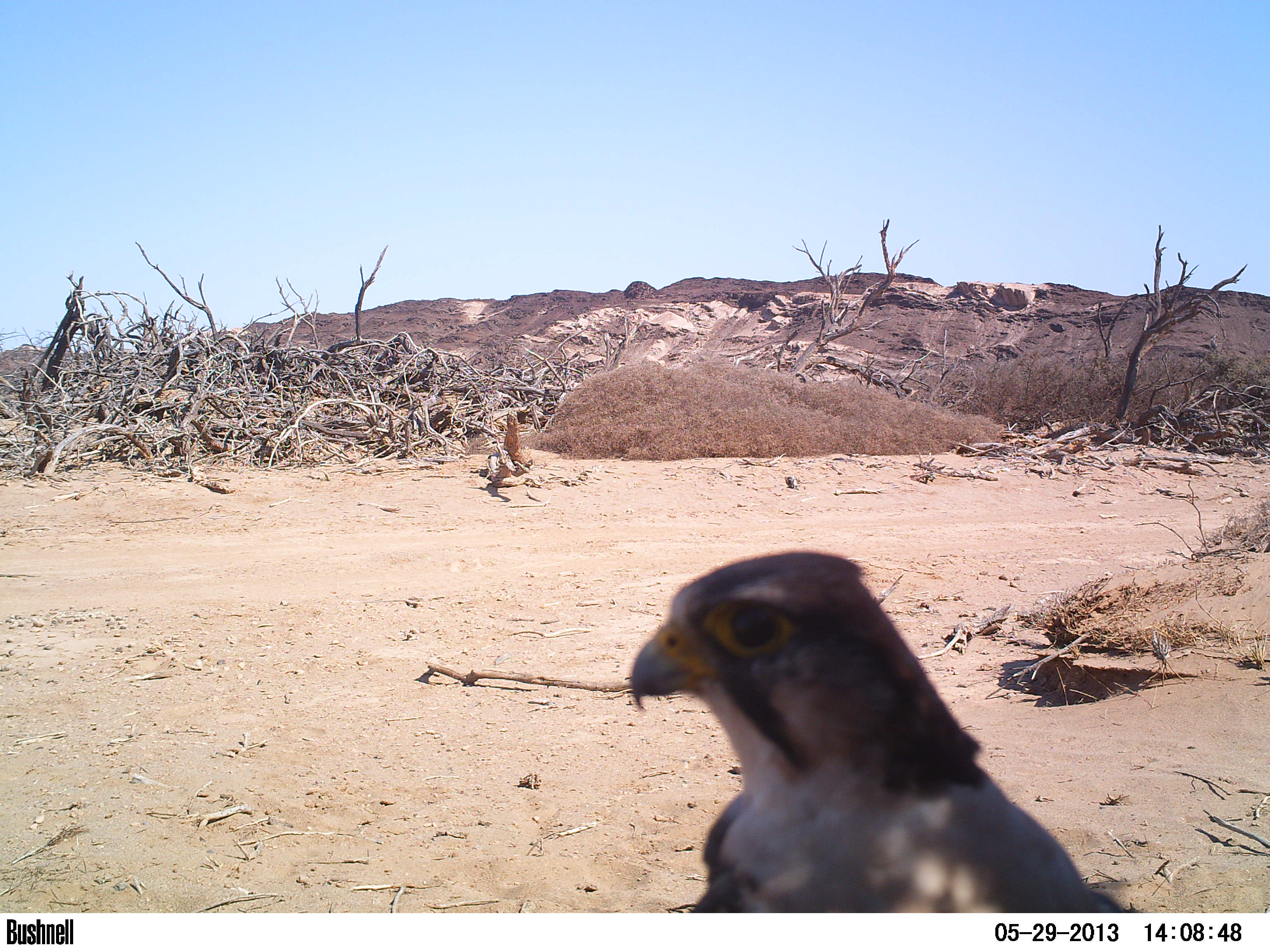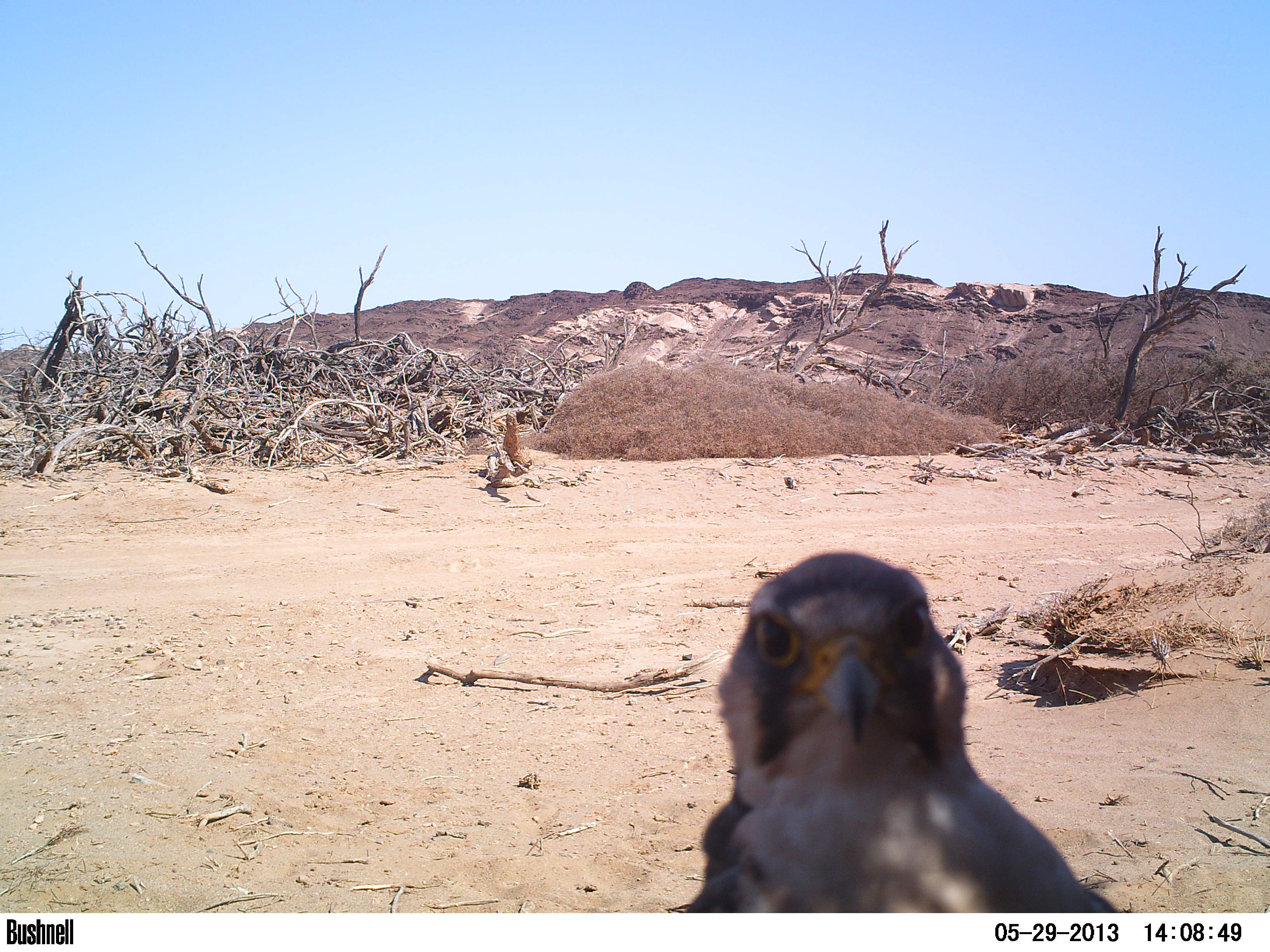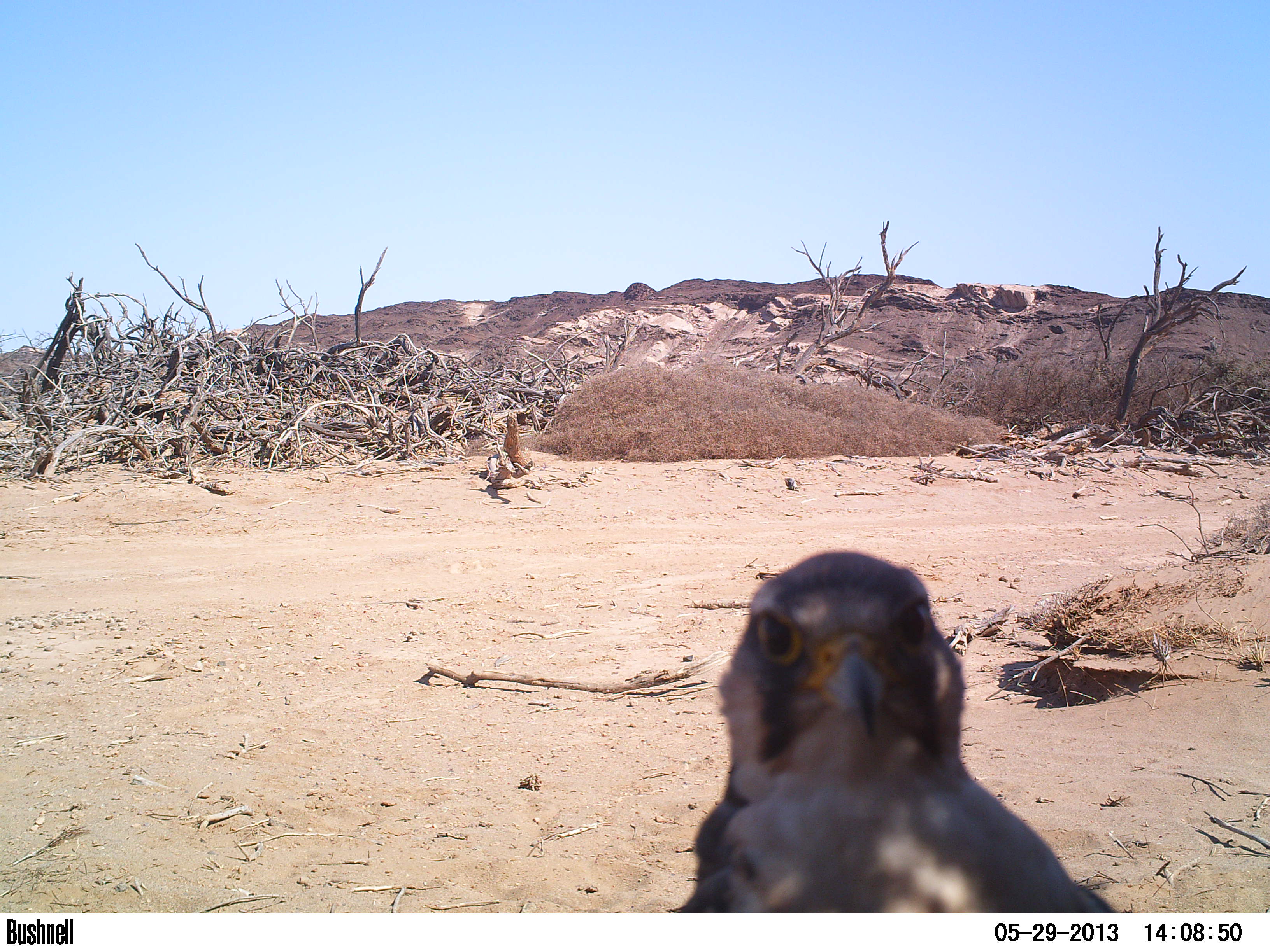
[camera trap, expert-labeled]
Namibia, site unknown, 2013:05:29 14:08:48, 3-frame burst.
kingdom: Animalia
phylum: Chordata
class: Aves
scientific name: Aves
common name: raptor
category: cn-raptors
Cn-raptors (raptor) (Aves).